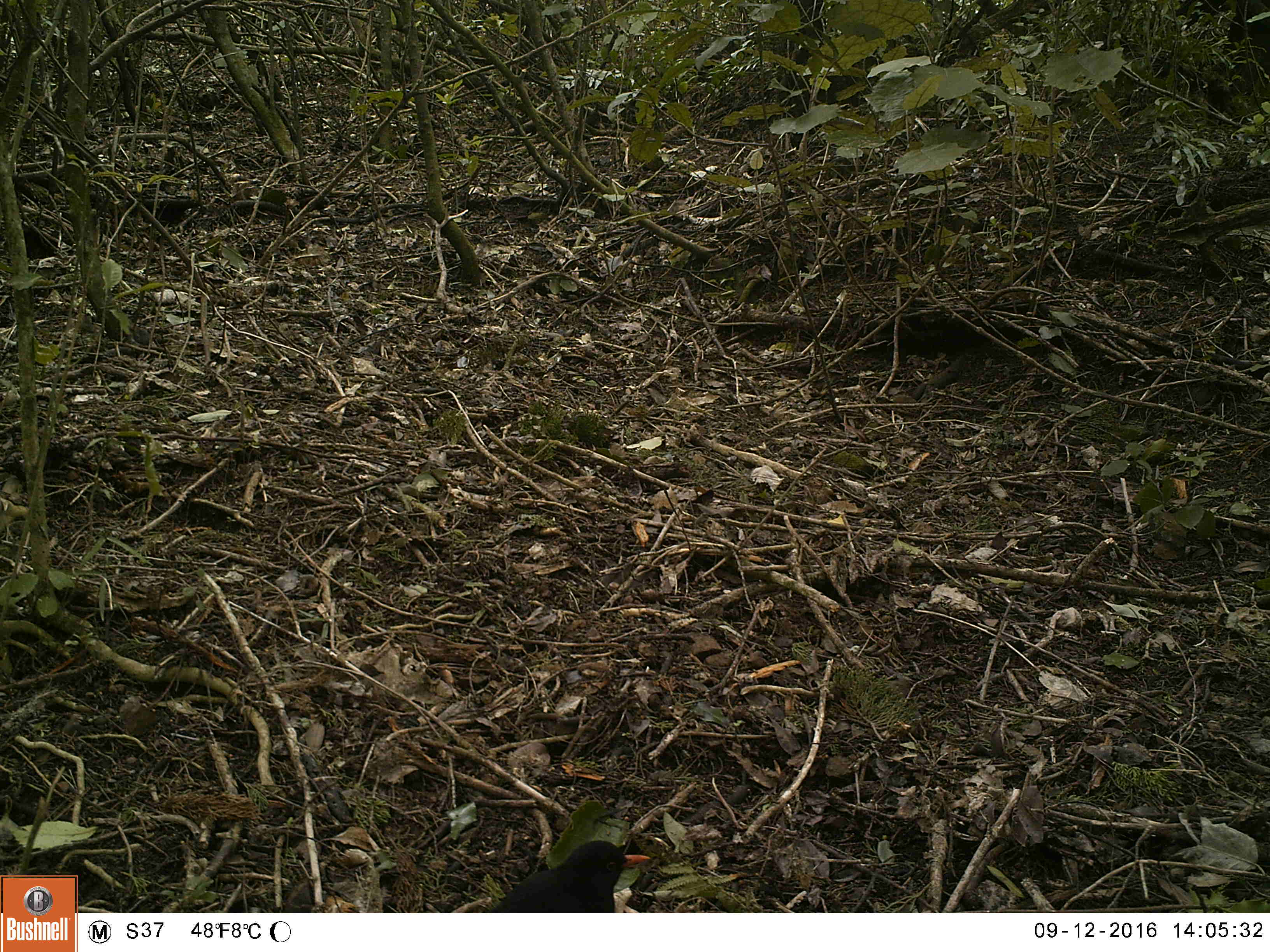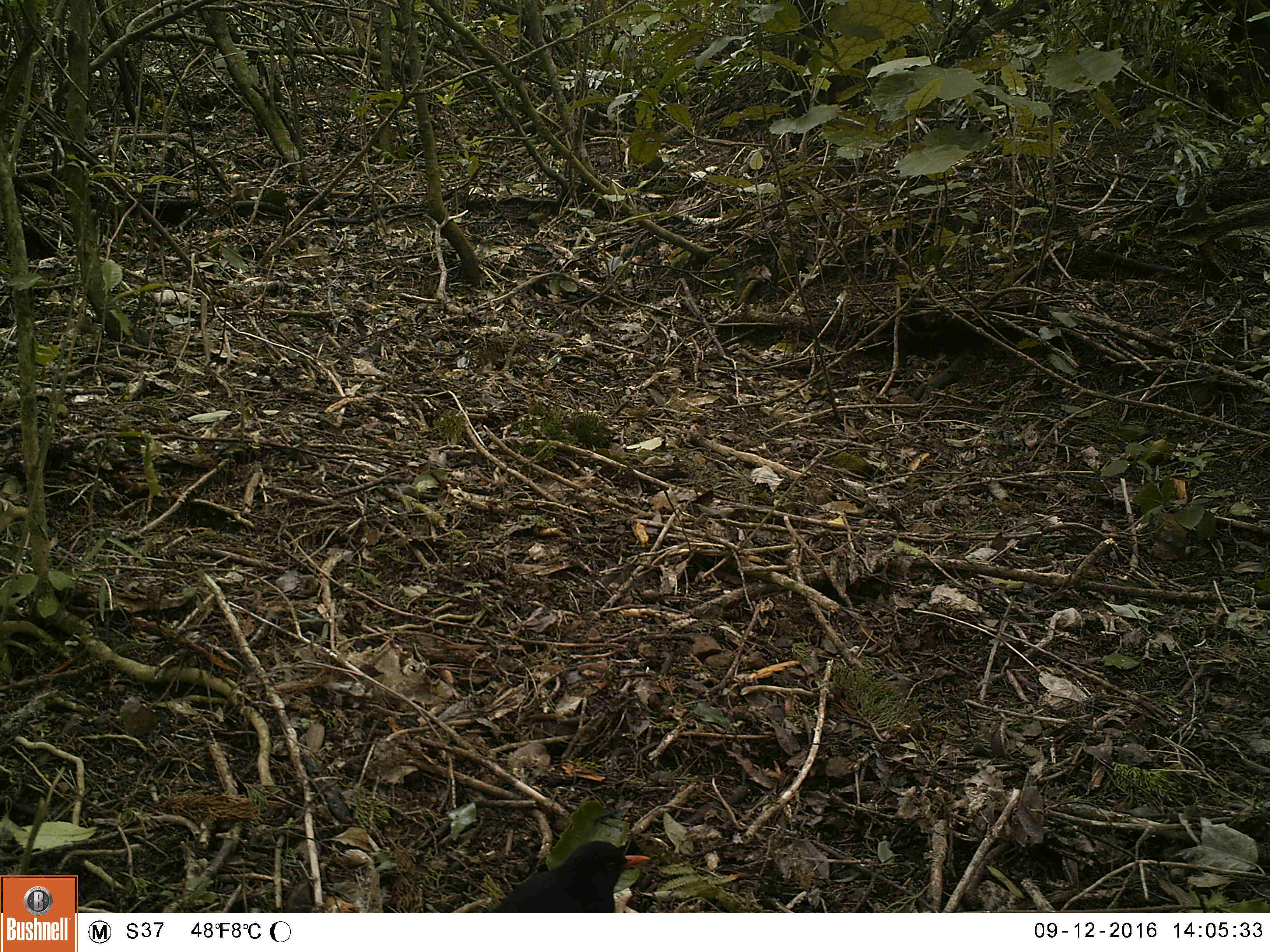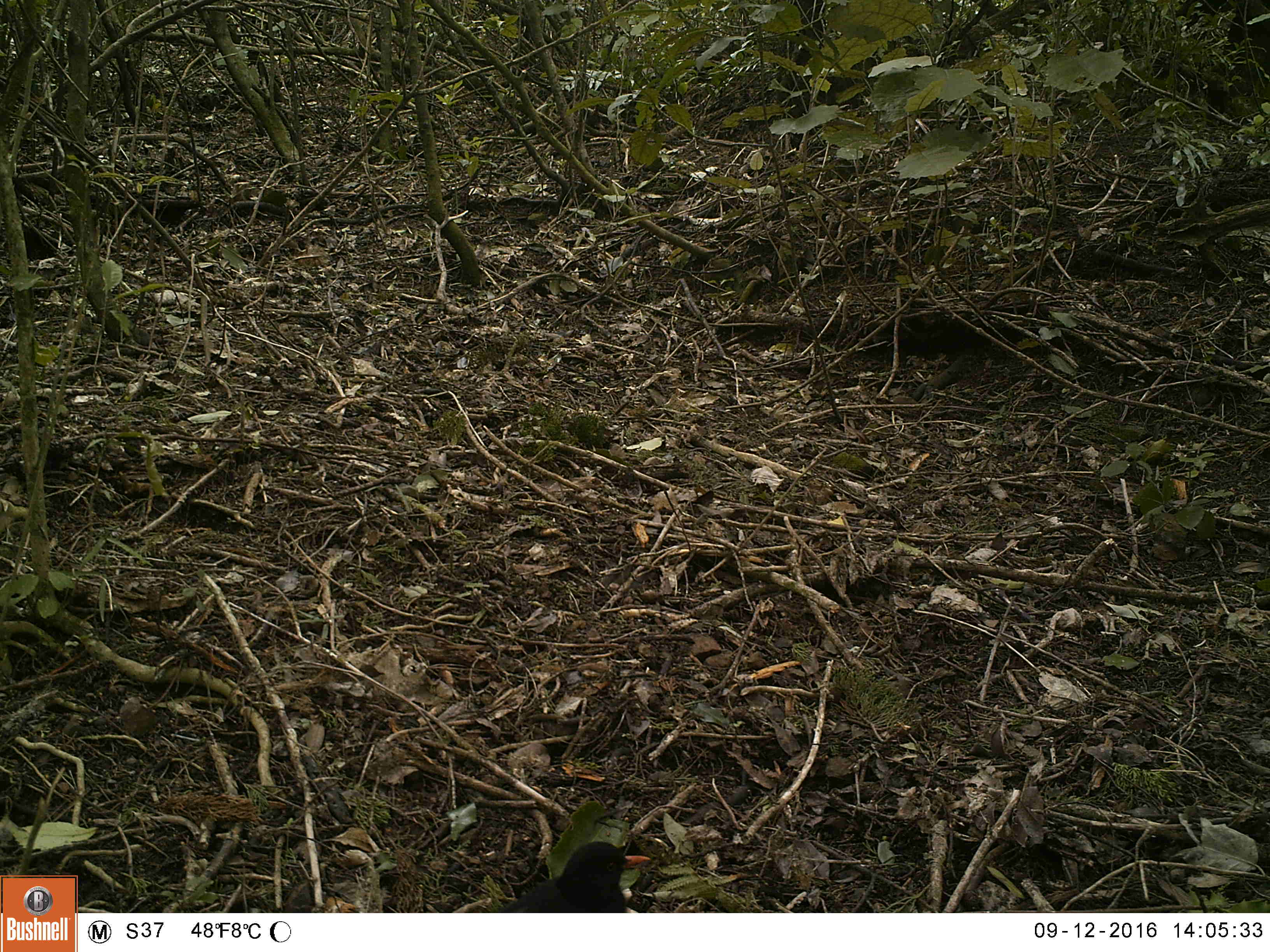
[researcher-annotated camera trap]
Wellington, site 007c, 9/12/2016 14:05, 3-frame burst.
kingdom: Animalia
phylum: Chordata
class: Aves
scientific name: Aves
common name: bird